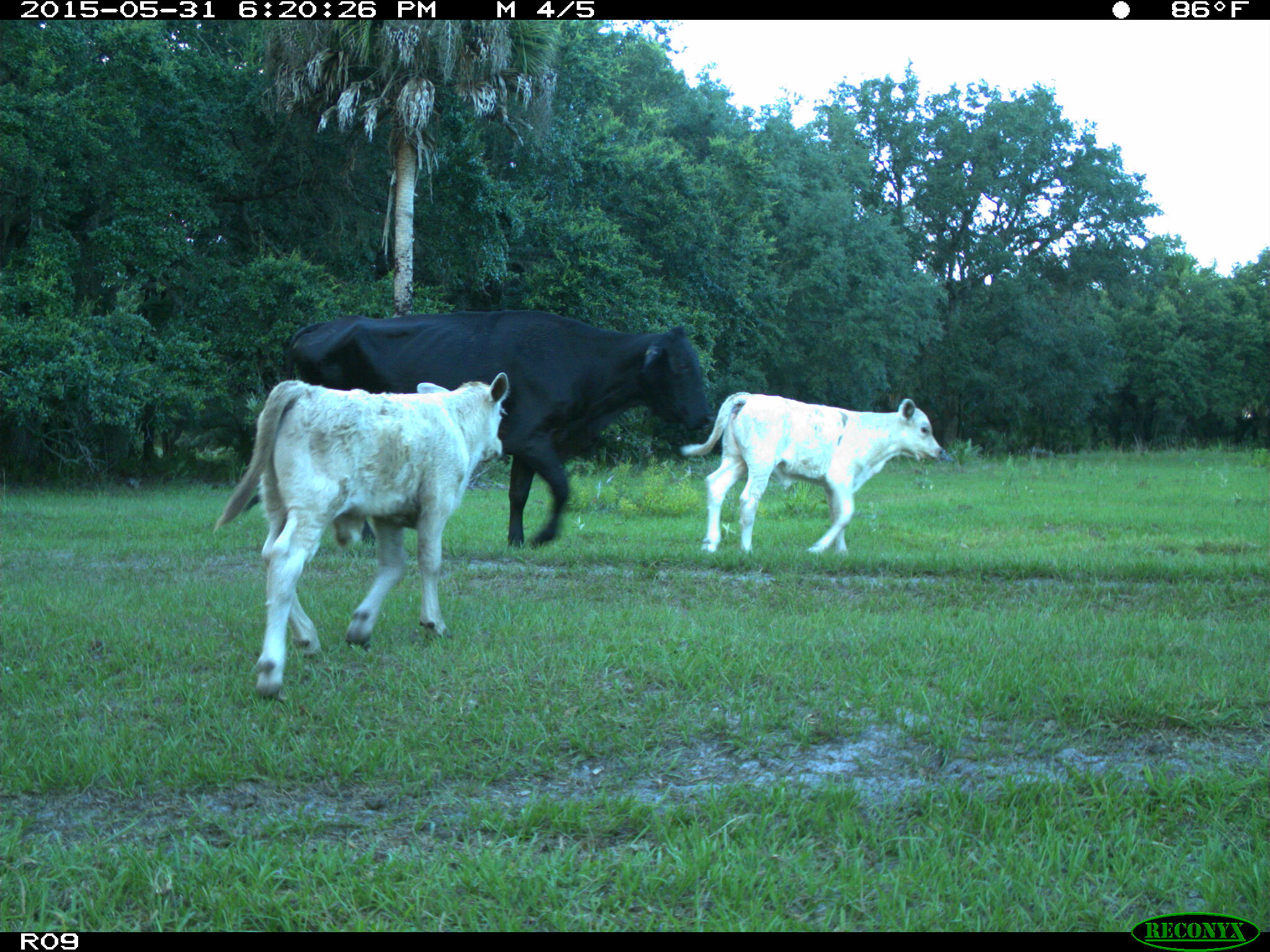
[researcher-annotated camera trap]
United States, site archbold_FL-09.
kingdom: Animalia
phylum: Chordata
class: Mammalia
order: Artiodactyla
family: Bovidae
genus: Bos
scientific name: Bos taurus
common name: domestic cow